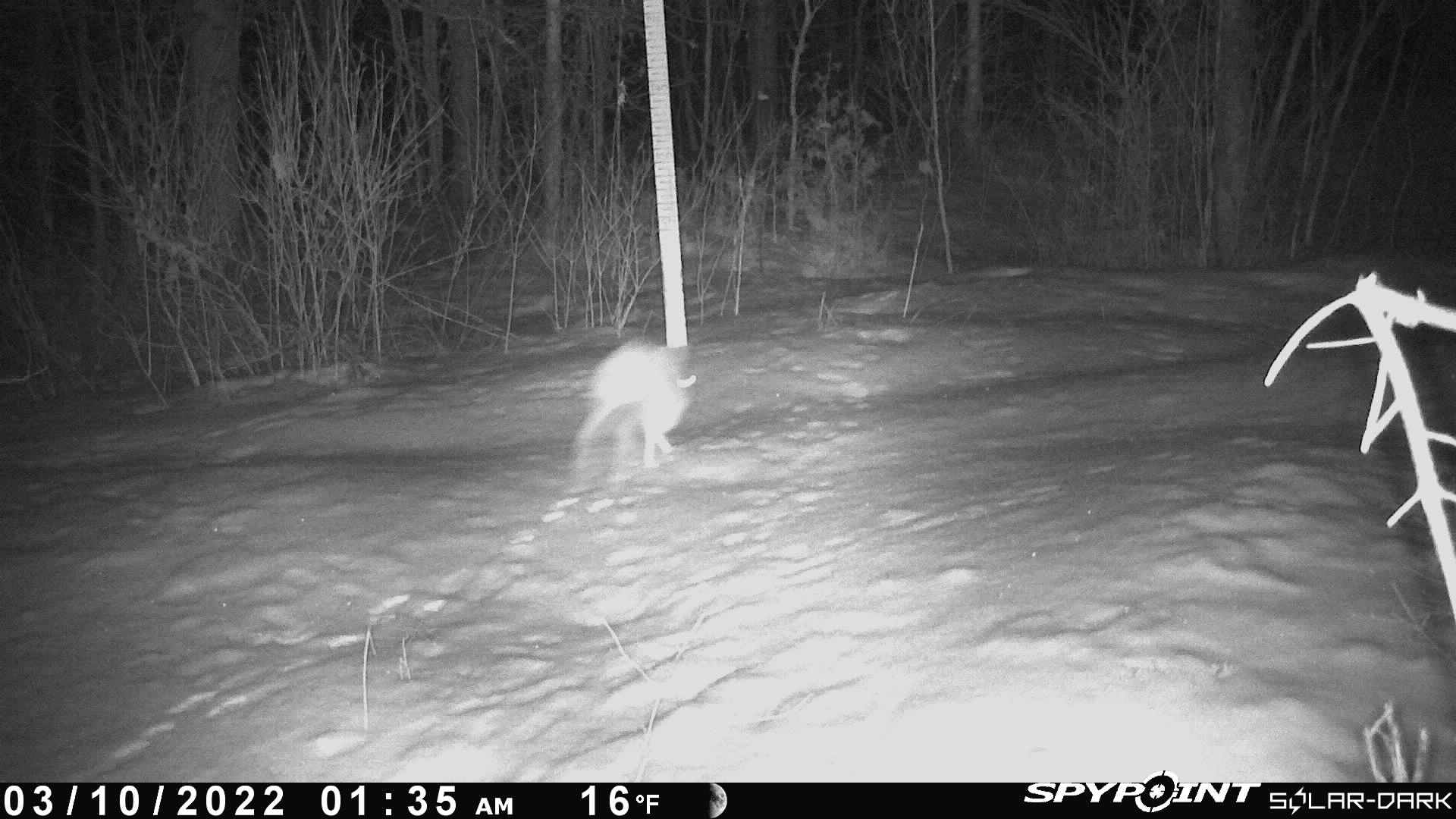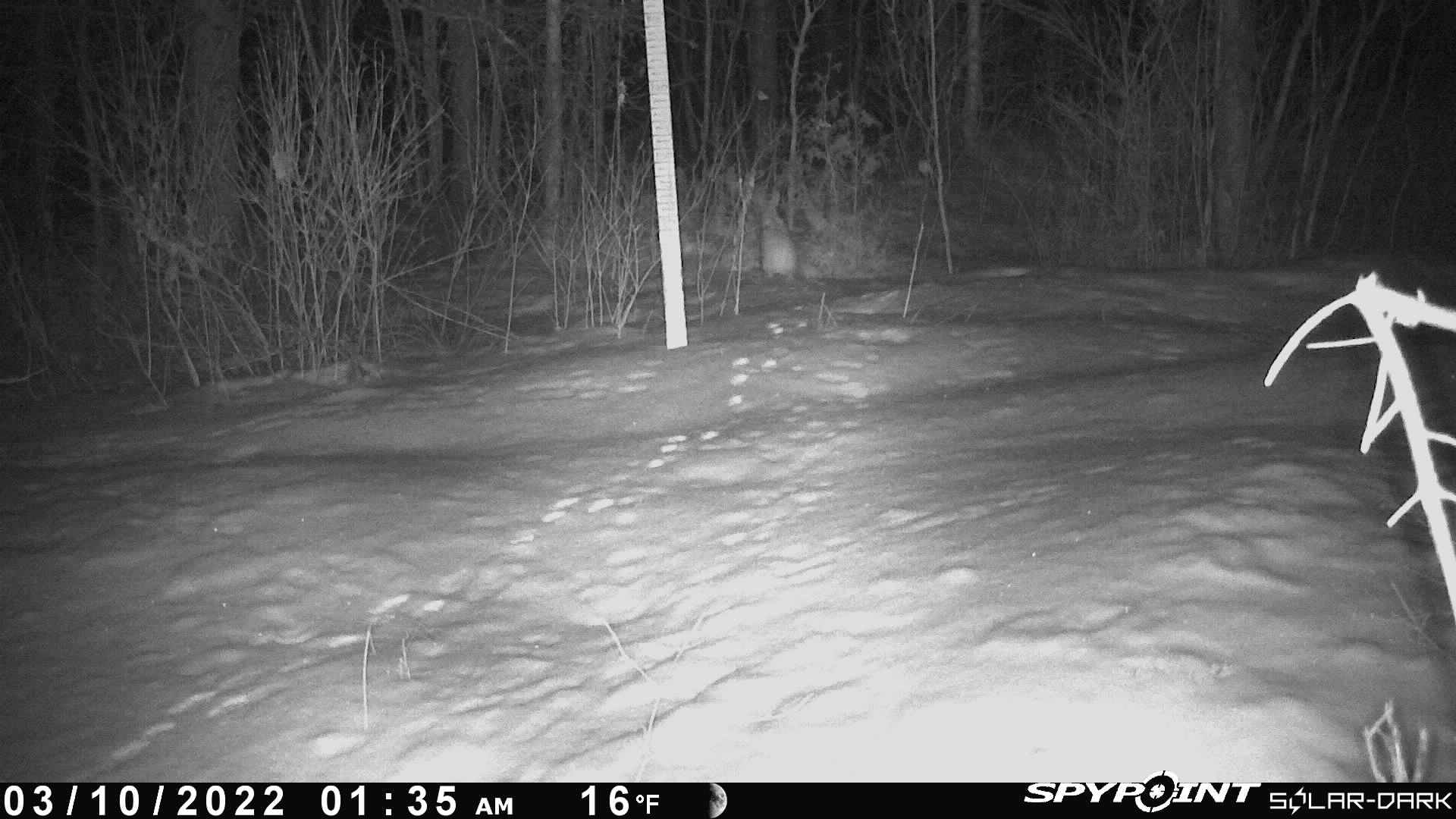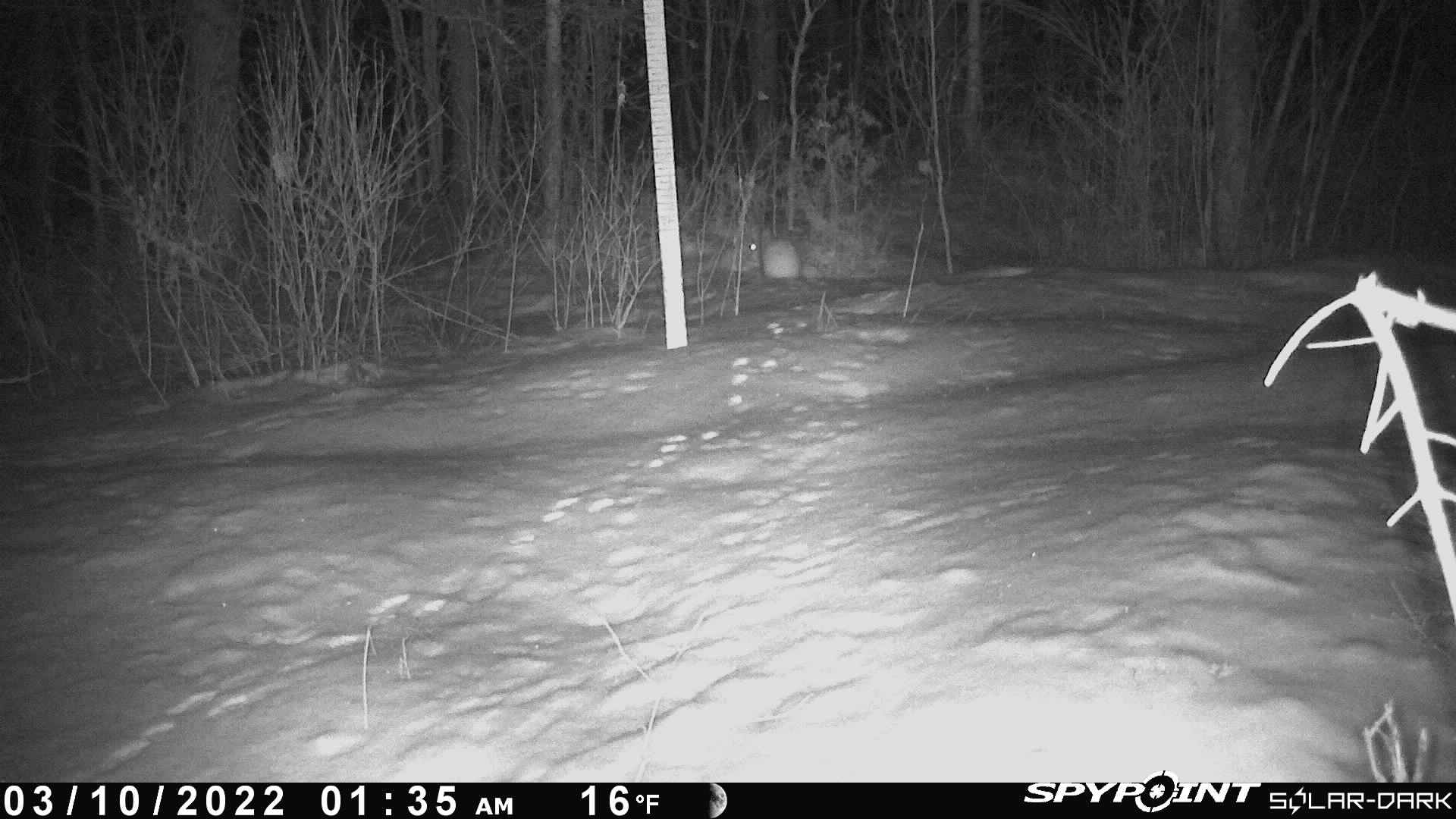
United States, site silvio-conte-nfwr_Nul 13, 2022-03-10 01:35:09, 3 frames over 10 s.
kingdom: Animalia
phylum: Chordata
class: Mammalia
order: Lagomorpha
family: Leporidae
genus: Lepus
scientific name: Lepus americanus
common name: snowshoe hare